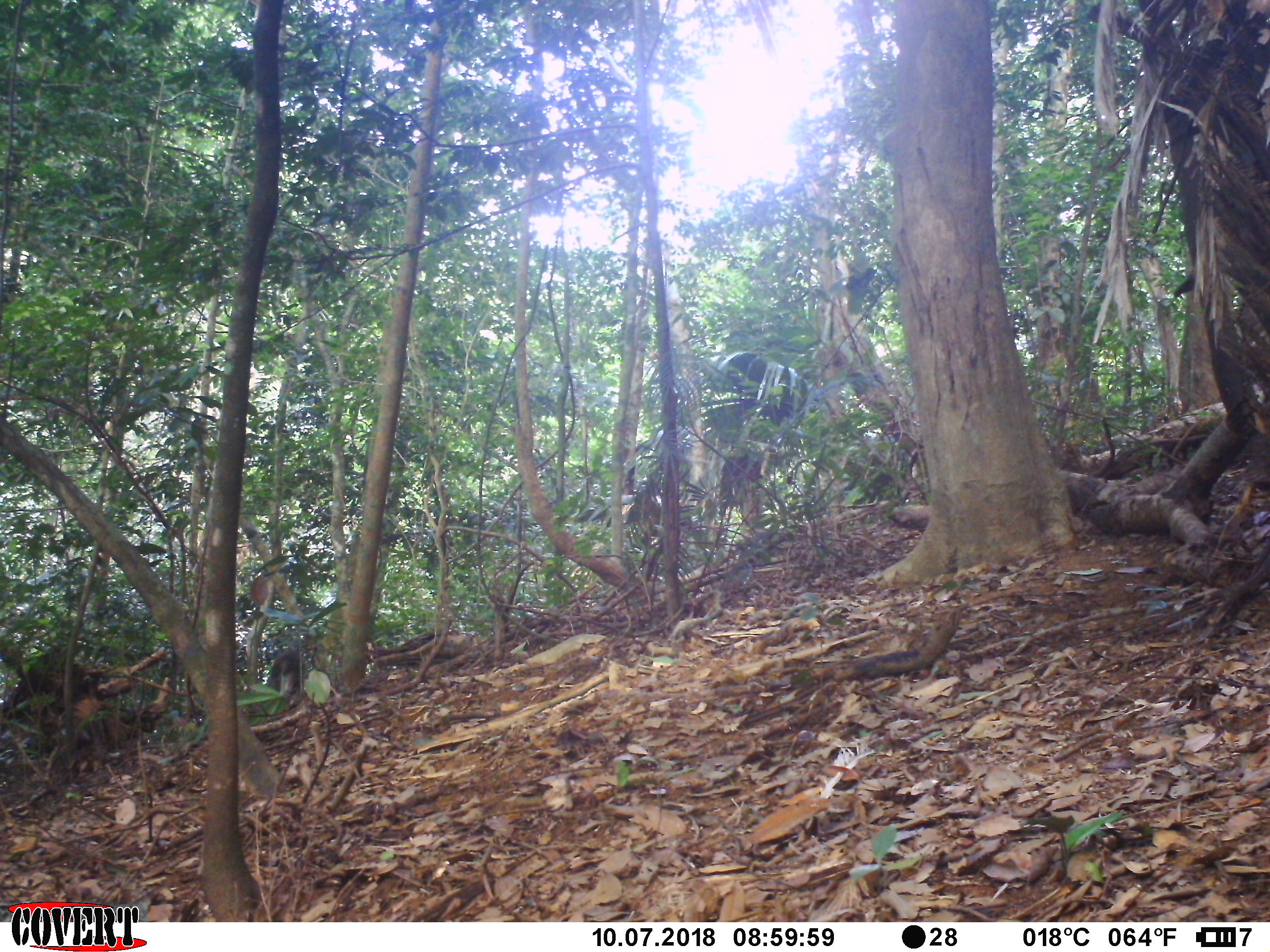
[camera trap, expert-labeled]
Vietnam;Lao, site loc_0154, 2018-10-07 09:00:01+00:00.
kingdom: Animalia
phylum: Chordata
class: Mammalia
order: Primates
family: Cercopithecidae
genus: Macaca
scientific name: Macaca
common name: macaques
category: assam or rhesus macaque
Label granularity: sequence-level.